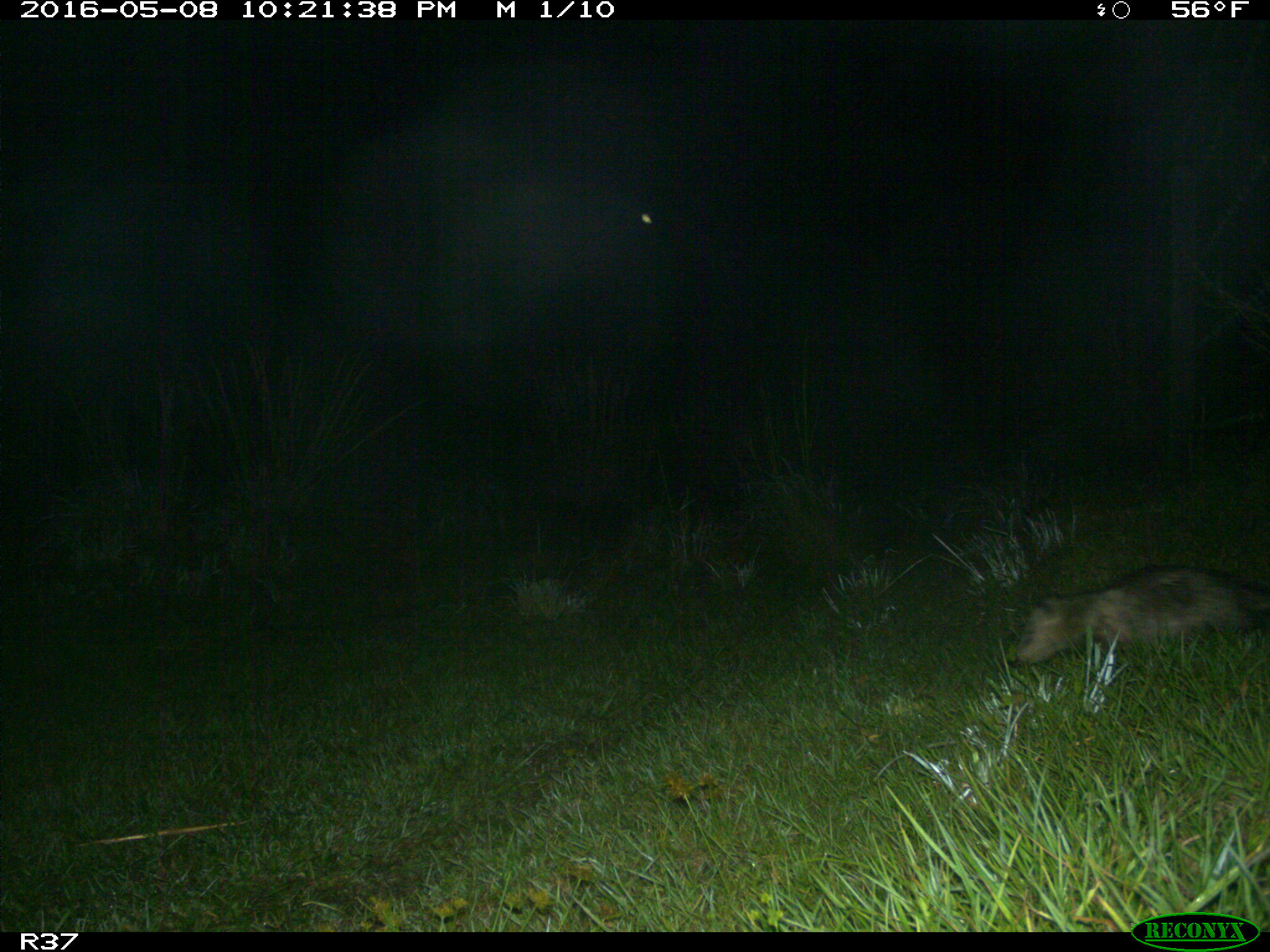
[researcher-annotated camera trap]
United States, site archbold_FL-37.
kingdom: Animalia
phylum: Chordata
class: Mammalia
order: Didelphimorphia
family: Didelphidae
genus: Didelphis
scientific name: Didelphis virginiana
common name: virginia opossum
Didelphis virginiana (virginia opossum).